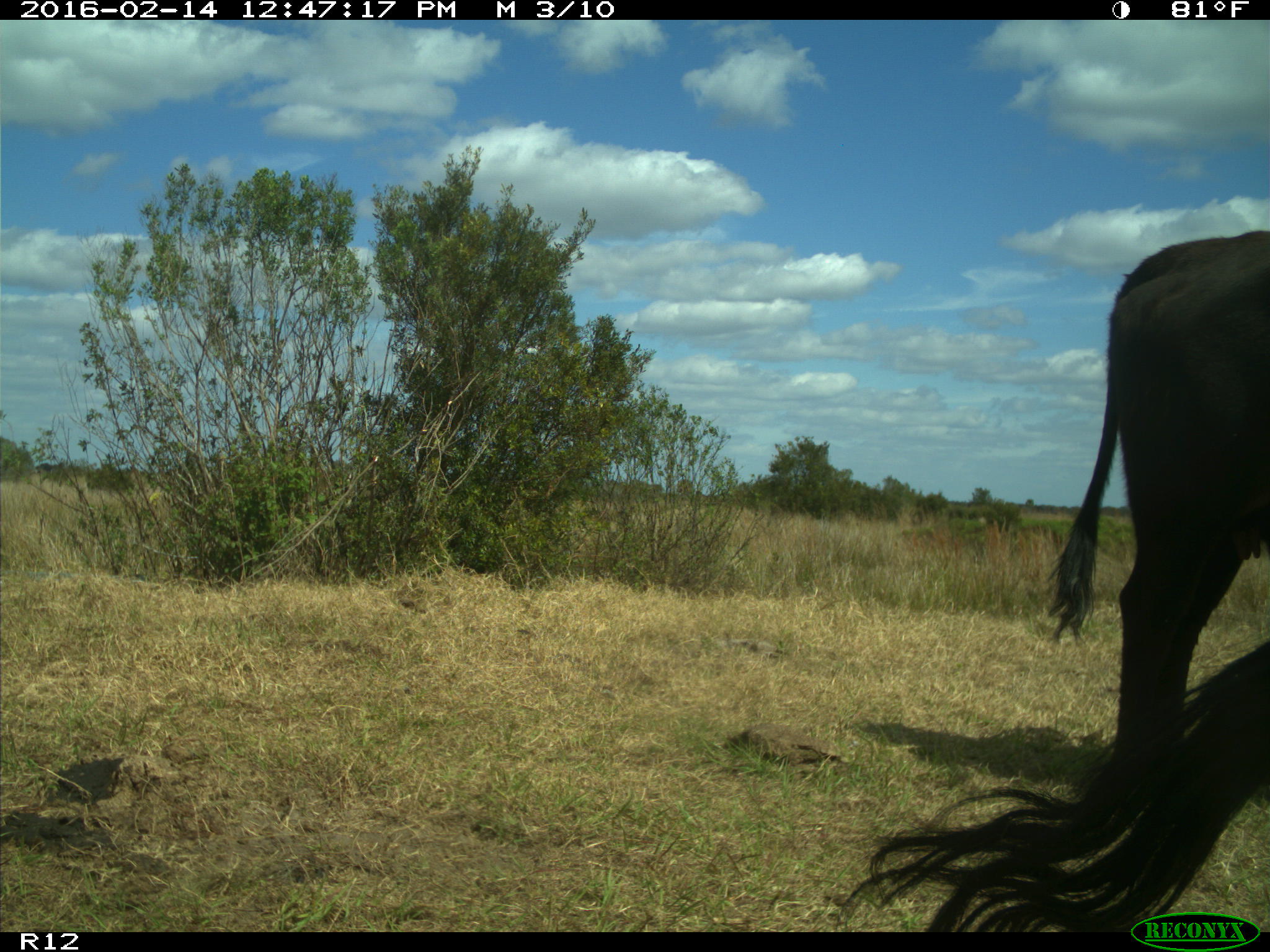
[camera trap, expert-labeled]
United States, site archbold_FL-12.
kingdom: Animalia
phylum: Chordata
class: Mammalia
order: Artiodactyla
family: Bovidae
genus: Bos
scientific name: Bos taurus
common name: domestic cow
Bos taurus (domestic cow).